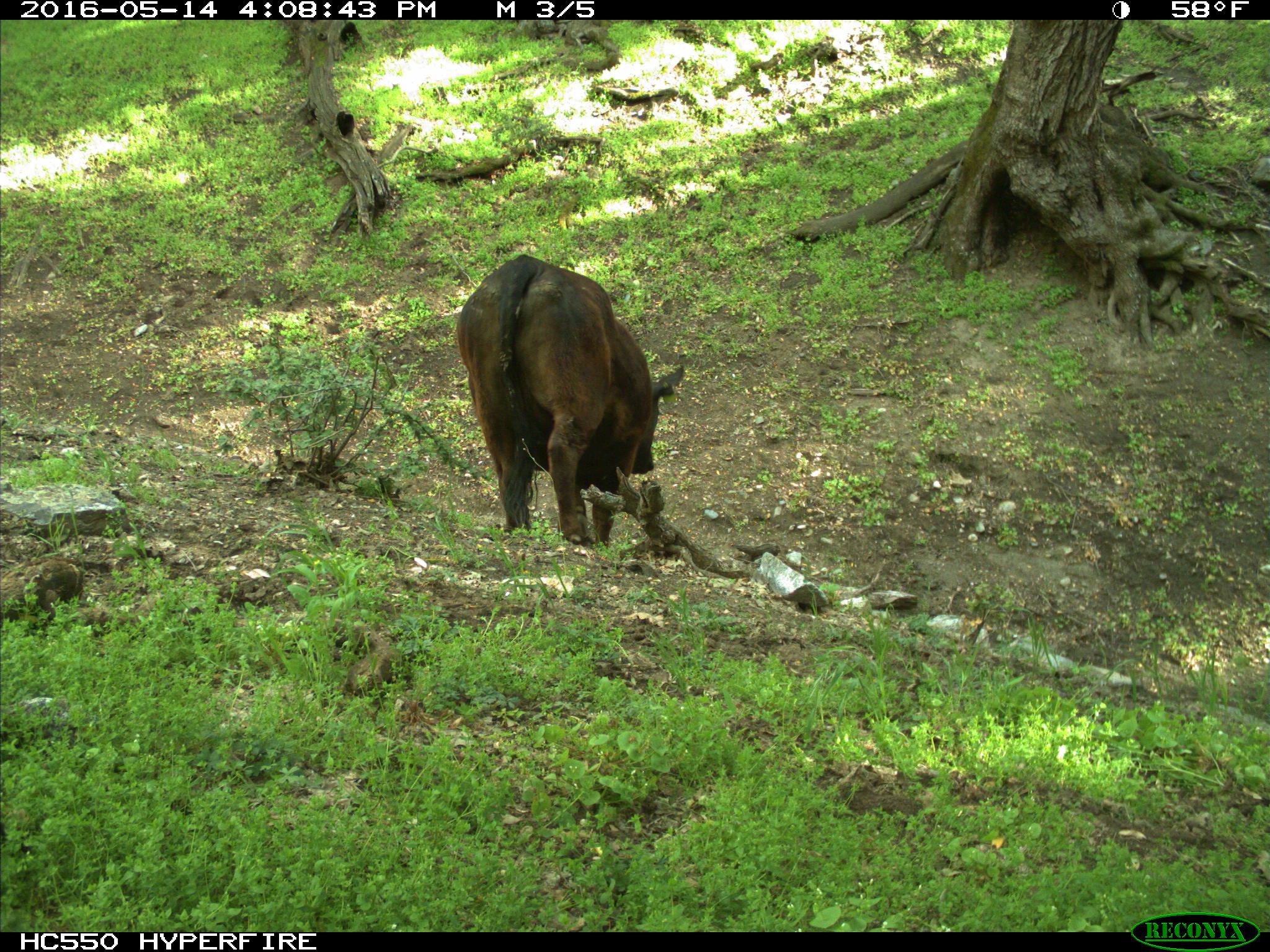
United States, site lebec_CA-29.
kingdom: Animalia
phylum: Chordata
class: Mammalia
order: Artiodactyla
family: Bovidae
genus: Bos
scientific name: Bos taurus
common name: domestic cow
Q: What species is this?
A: Bos taurus (domestic cow).